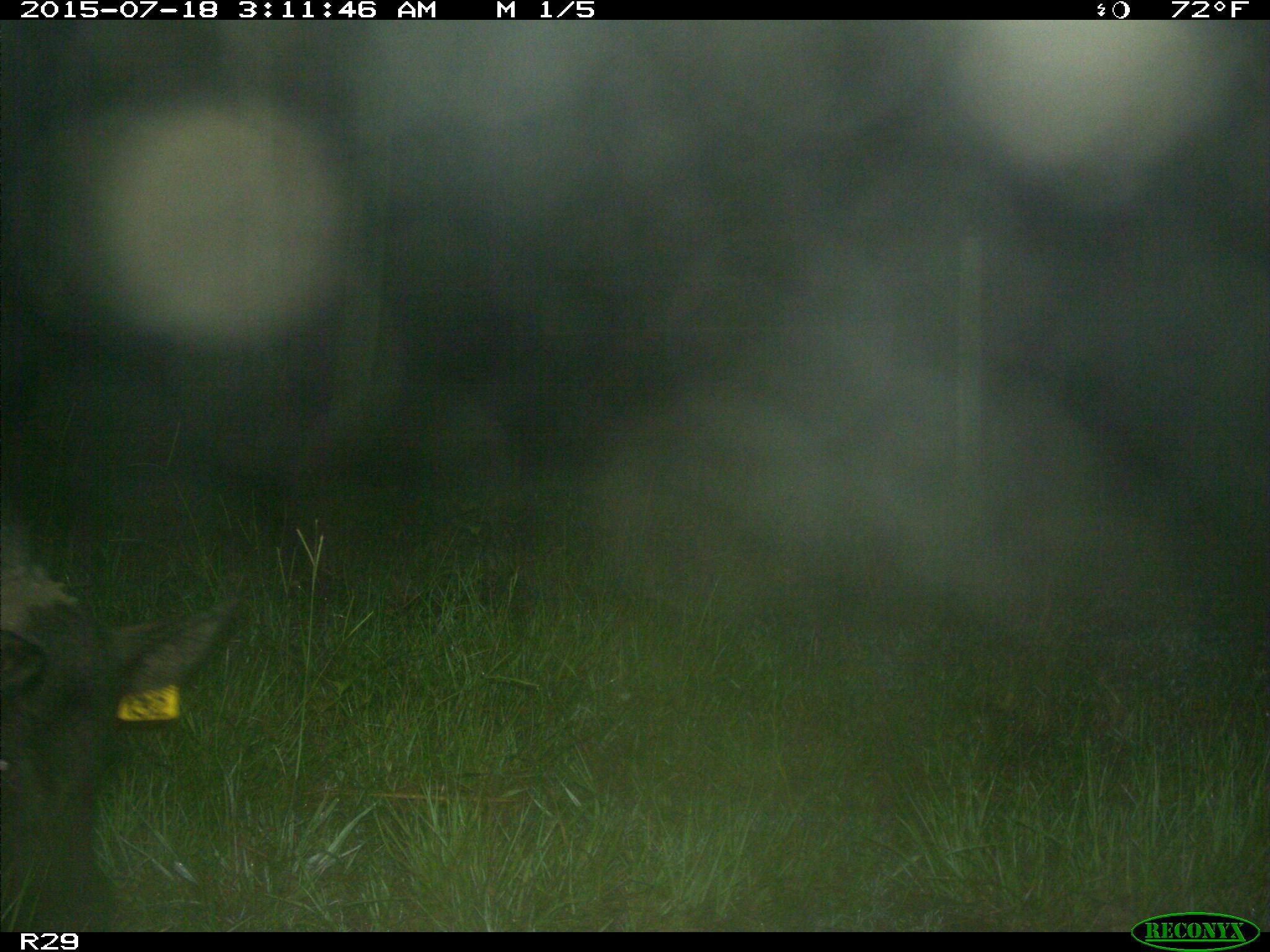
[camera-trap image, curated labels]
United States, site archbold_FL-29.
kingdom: Animalia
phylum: Chordata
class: Mammalia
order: Artiodactyla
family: Suidae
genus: Sus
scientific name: Sus scrofa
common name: wild boar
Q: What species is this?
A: Sus scrofa (wild boar).